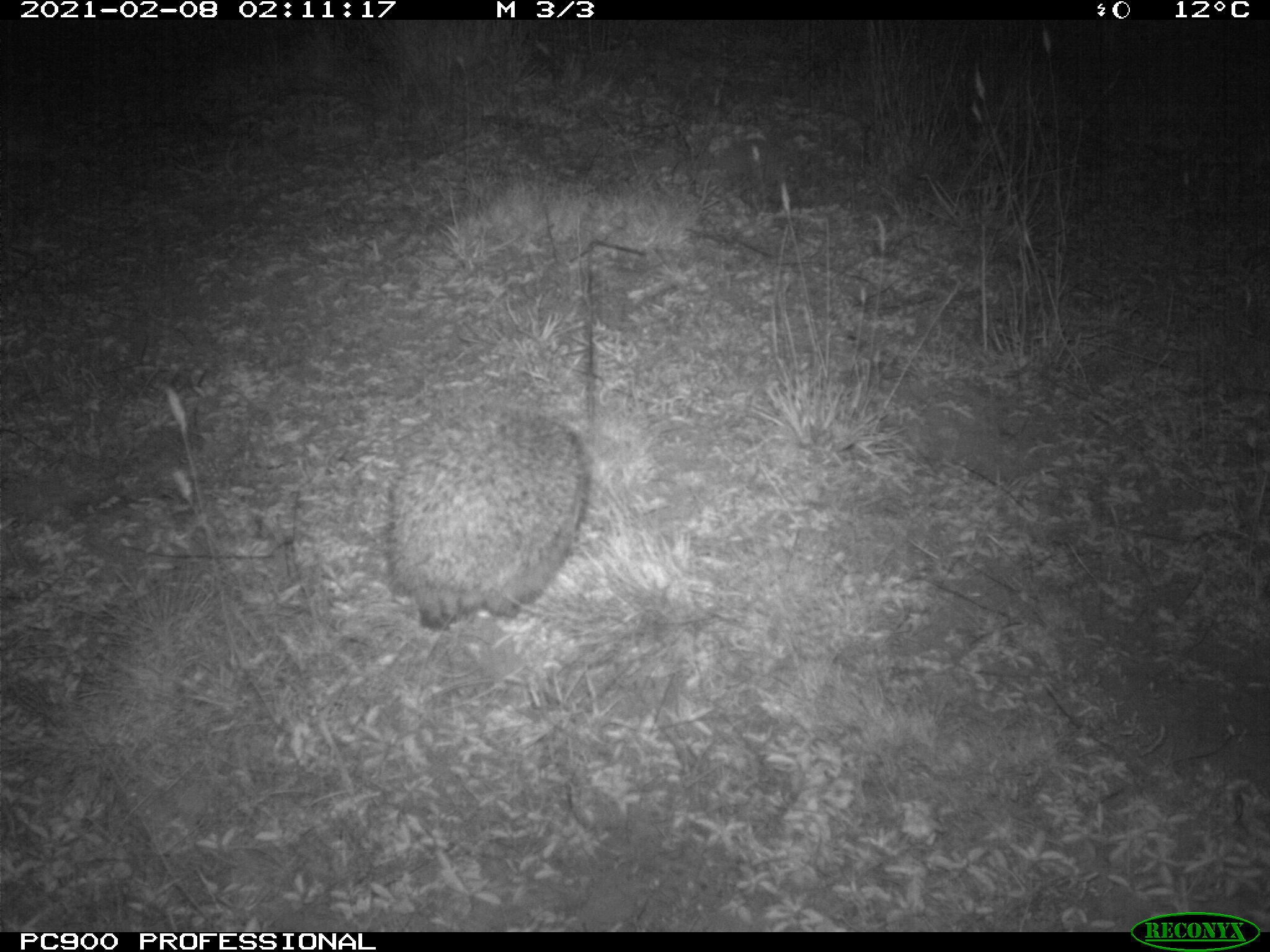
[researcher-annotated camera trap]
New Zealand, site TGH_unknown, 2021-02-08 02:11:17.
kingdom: Animalia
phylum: Chordata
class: Mammalia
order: Eulipotyphla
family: Erinaceidae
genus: Erinaceus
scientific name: Erinaceus europaeus europaeus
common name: european hedgehog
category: hedgehog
Hedgehog (european hedgehog) (Erinaceus europaeus europaeus).